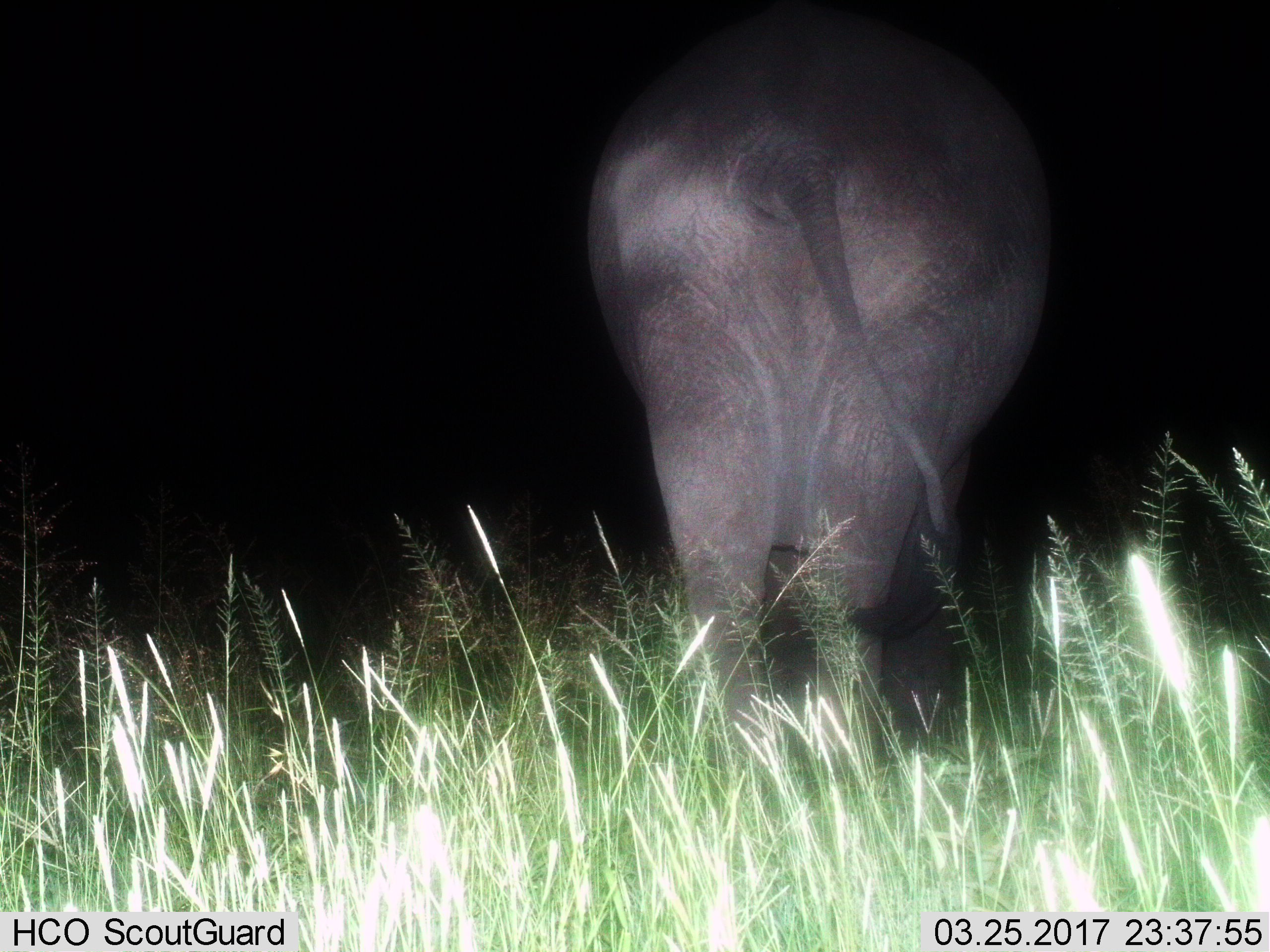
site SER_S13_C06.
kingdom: Animalia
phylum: Chordata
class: Mammalia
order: Proboscidea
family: Elephantidae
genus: Loxodonta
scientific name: Loxodonta africana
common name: african bush elephant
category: elephant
Elephant (african bush elephant) (Loxodonta africana), count 1. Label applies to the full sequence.